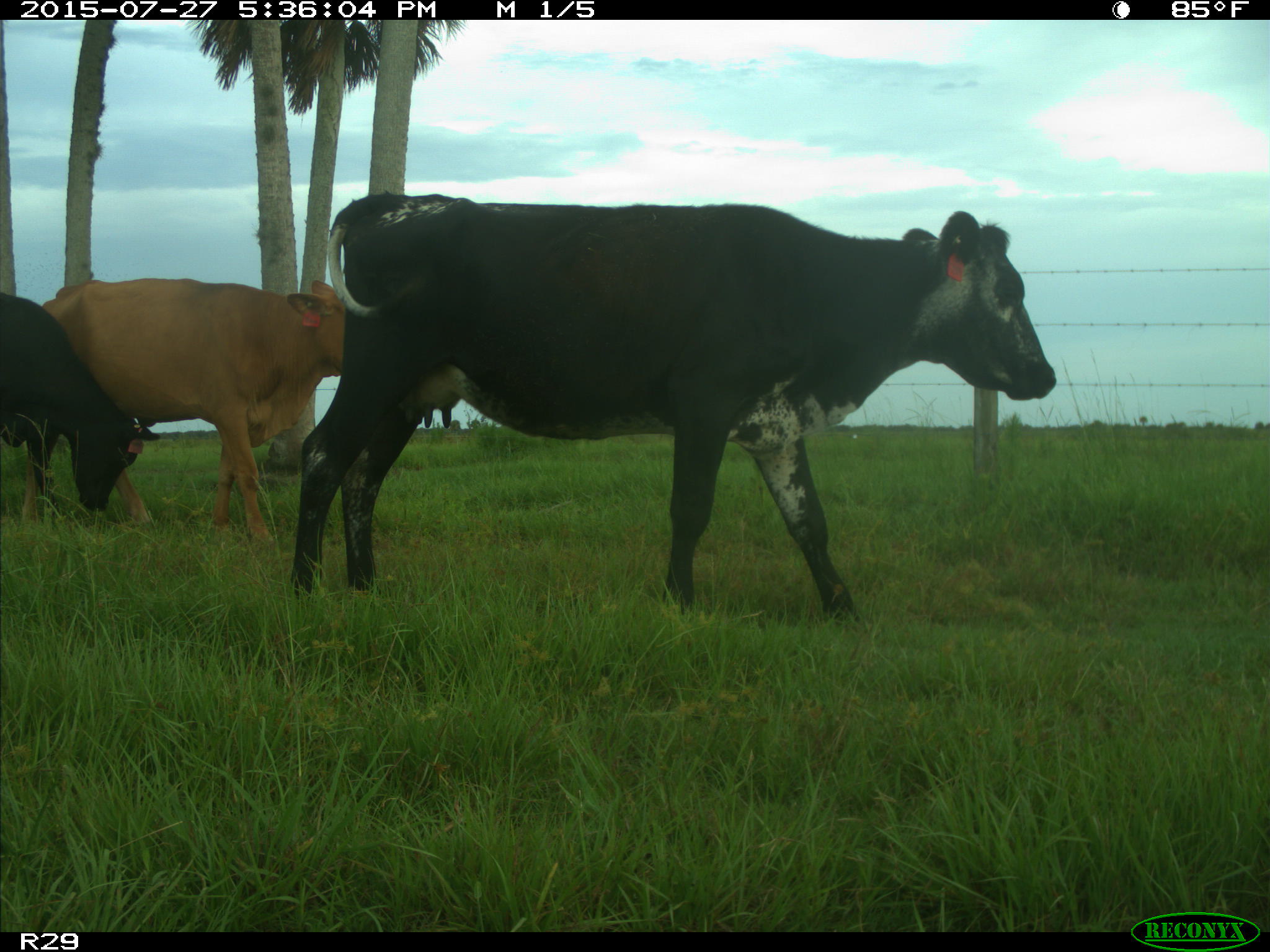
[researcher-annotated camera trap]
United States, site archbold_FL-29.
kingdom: Animalia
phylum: Chordata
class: Mammalia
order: Artiodactyla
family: Bovidae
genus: Bos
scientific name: Bos taurus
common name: domestic cow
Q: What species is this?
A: Bos taurus (domestic cow).